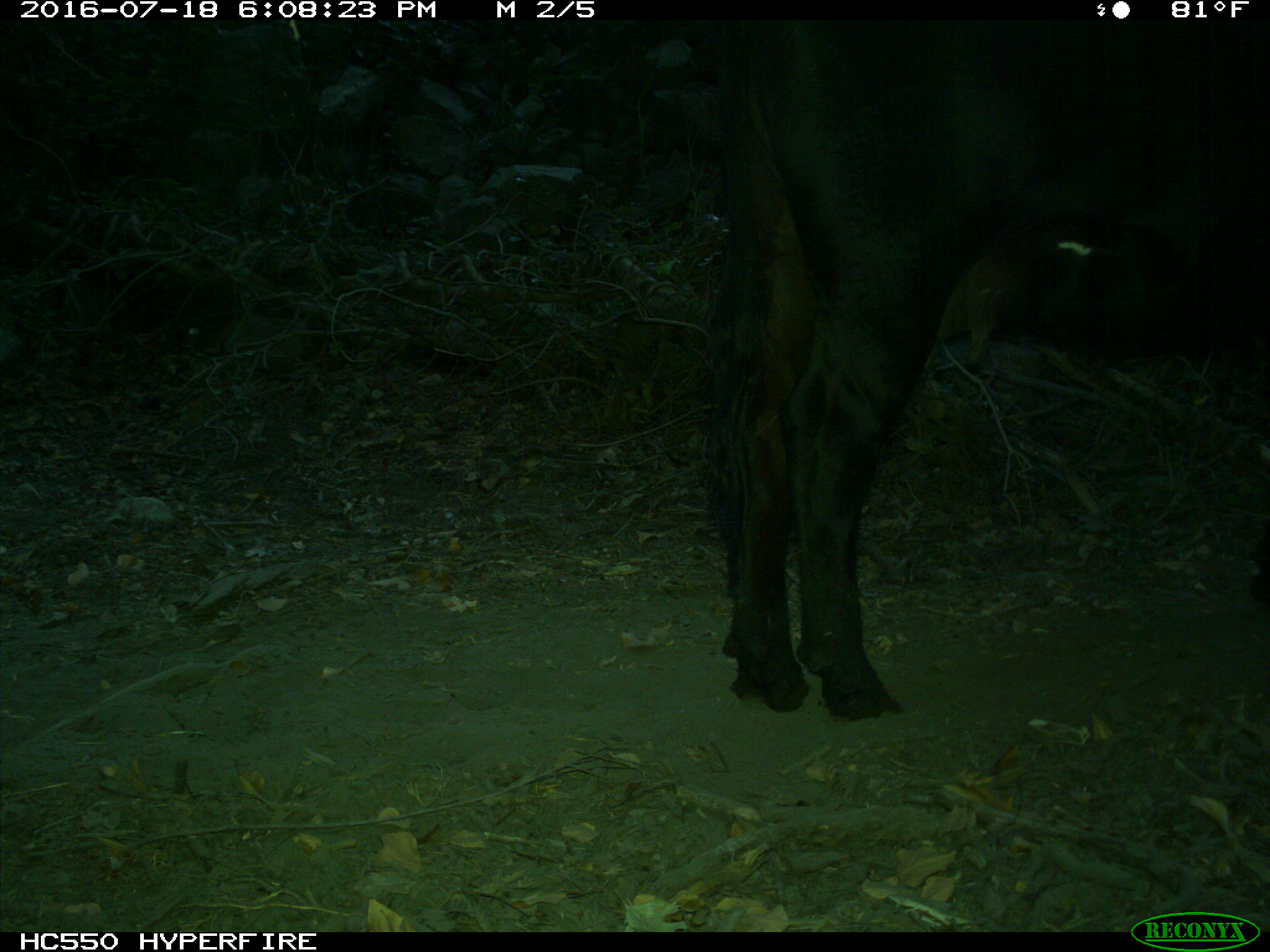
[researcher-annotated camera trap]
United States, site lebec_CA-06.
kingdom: Animalia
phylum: Chordata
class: Mammalia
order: Artiodactyla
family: Bovidae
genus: Bos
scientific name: Bos taurus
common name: domestic cow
Bos taurus (domestic cow).